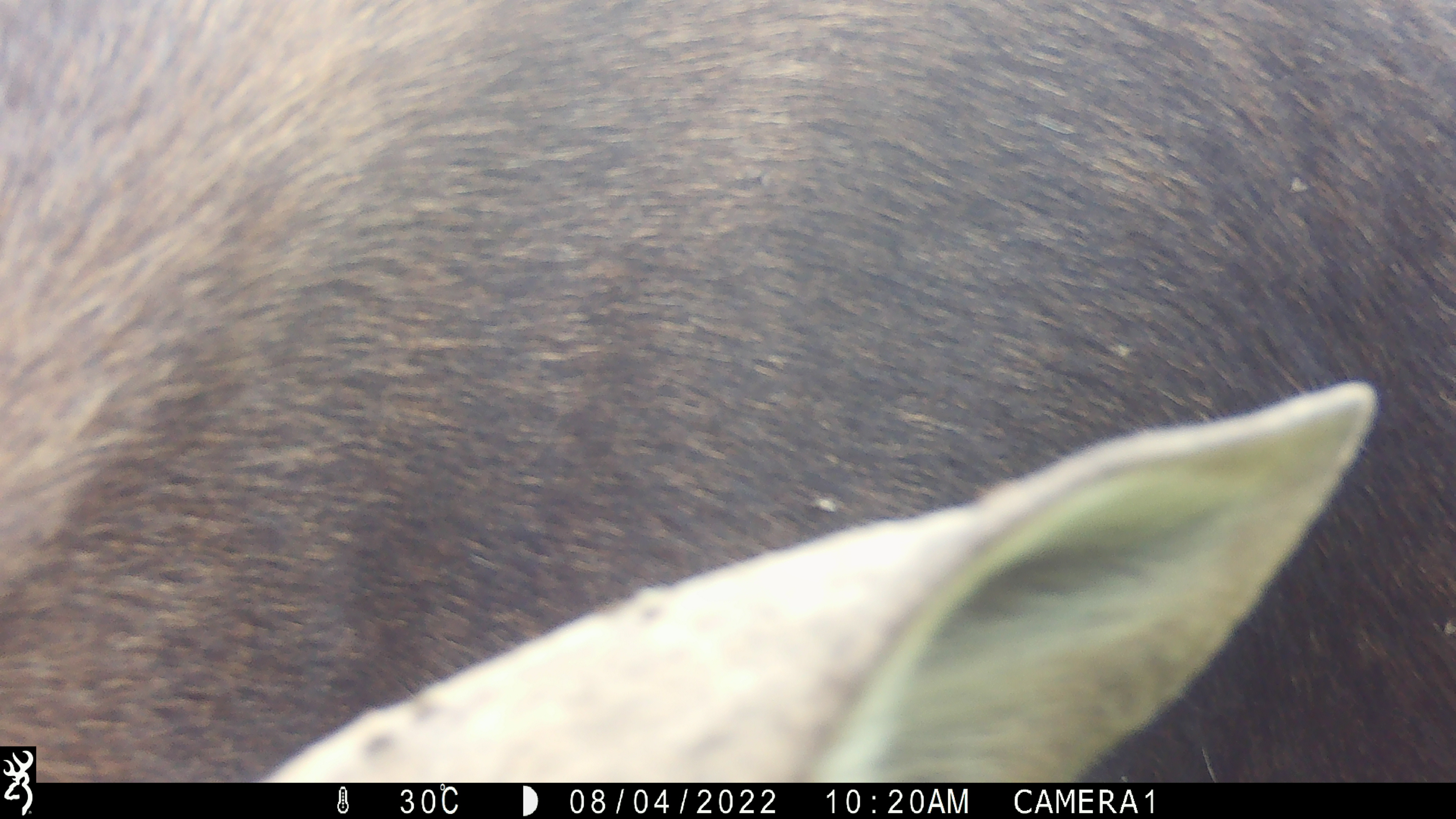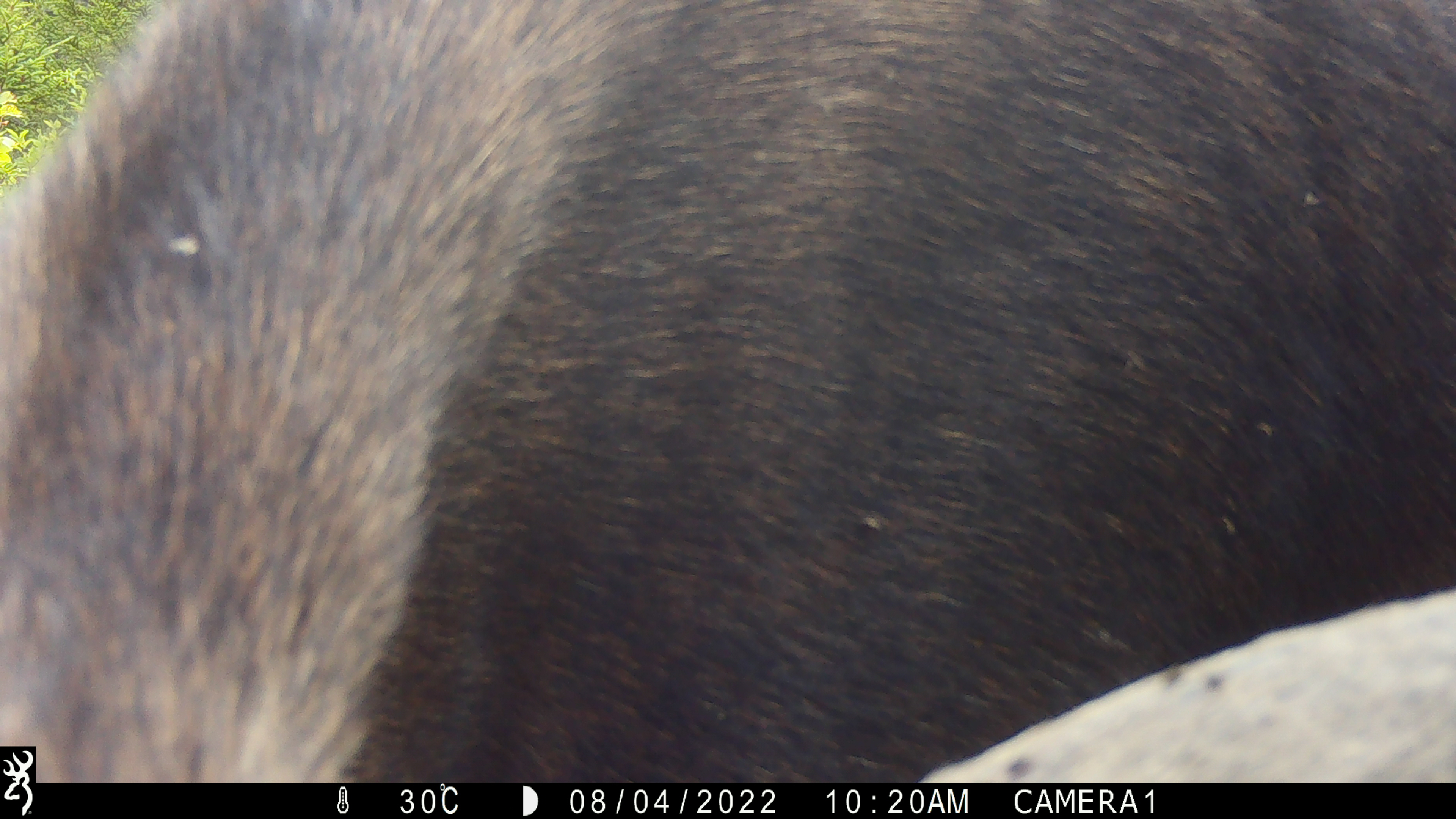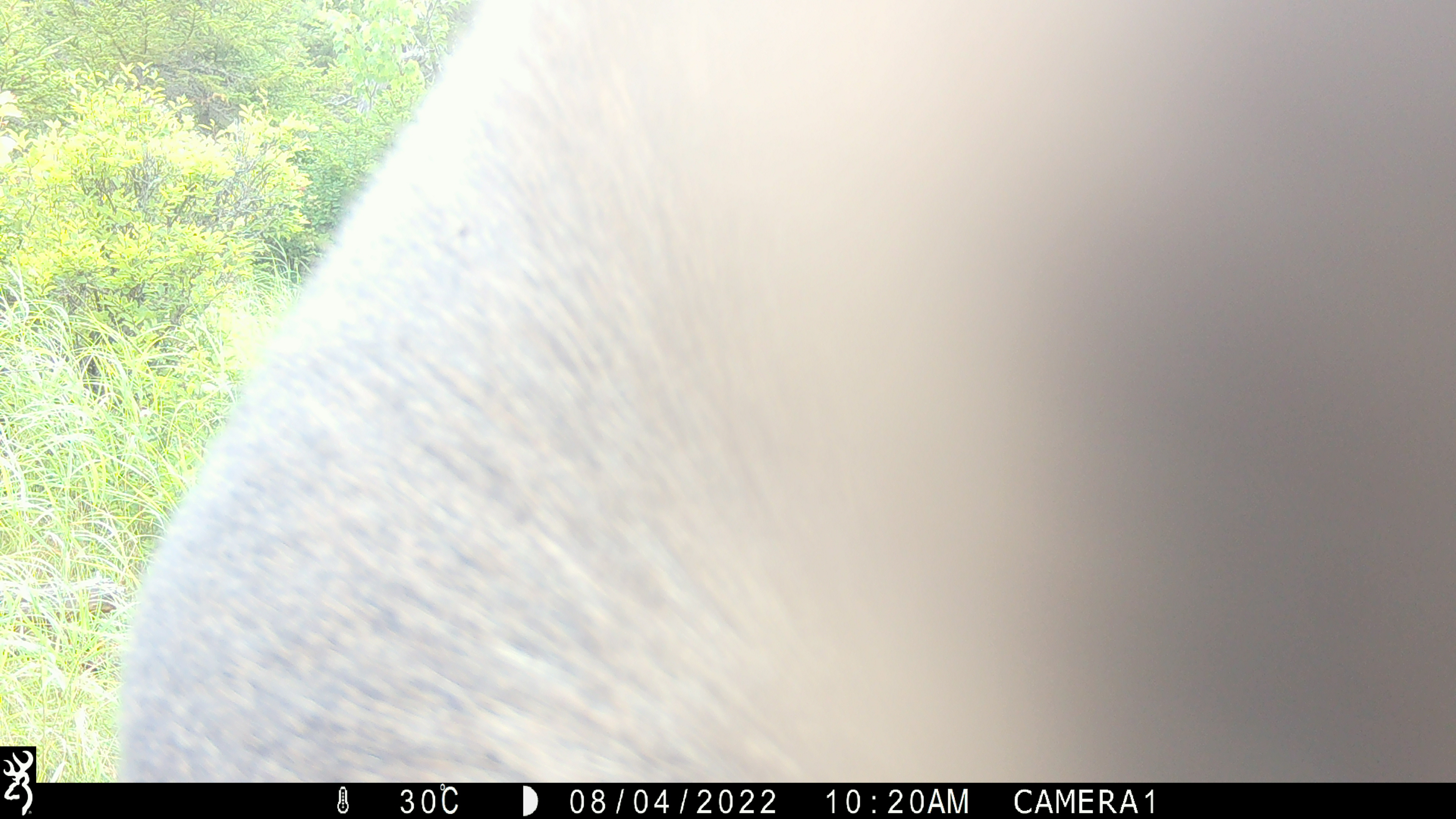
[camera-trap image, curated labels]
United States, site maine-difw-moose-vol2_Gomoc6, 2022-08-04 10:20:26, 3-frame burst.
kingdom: Animalia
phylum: Chordata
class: Mammalia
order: Artiodactyla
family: Cervidae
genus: Alces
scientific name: Alces alces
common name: moose